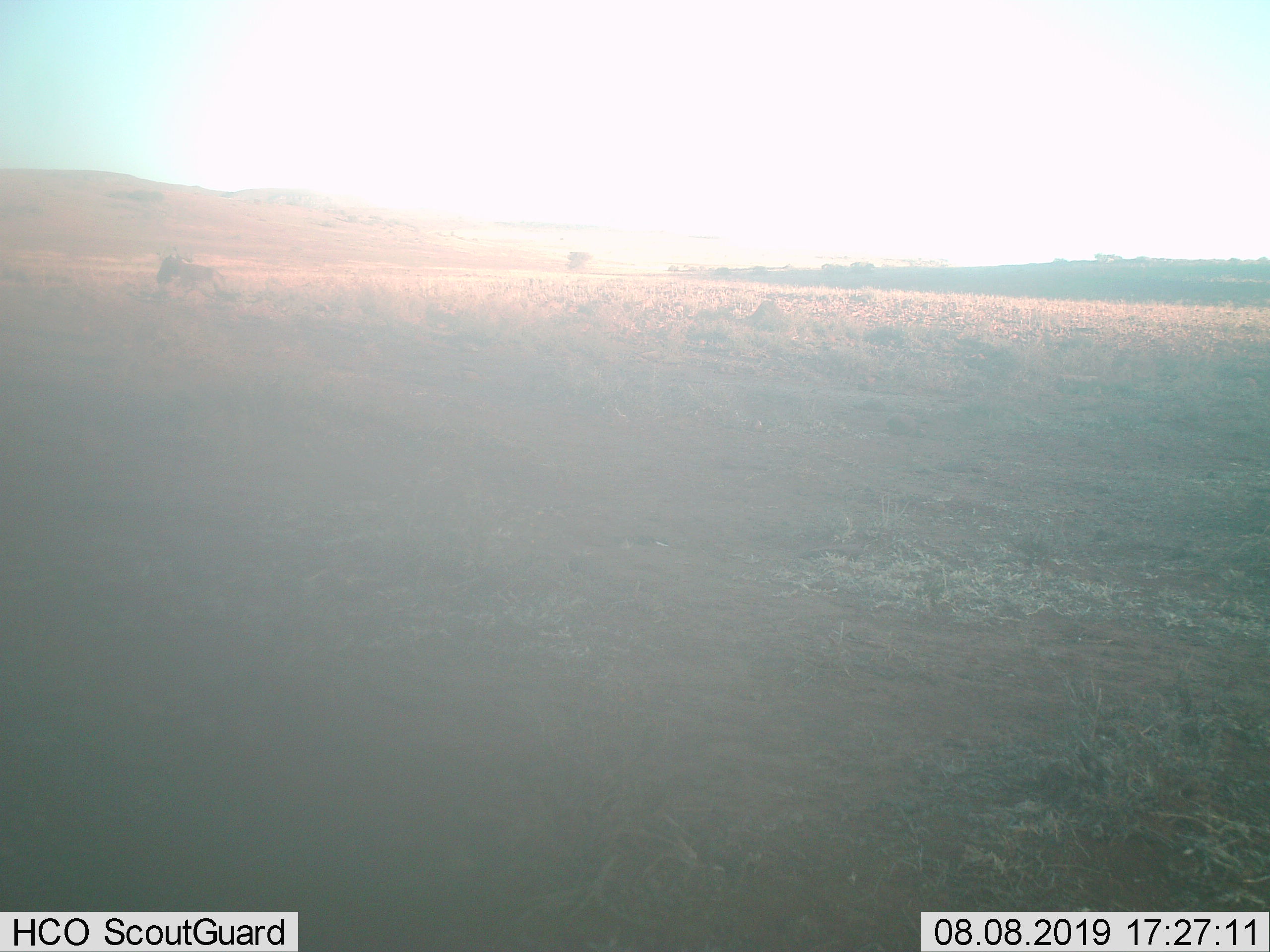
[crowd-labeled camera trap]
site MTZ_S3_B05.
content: unidentified animal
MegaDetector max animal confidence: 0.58